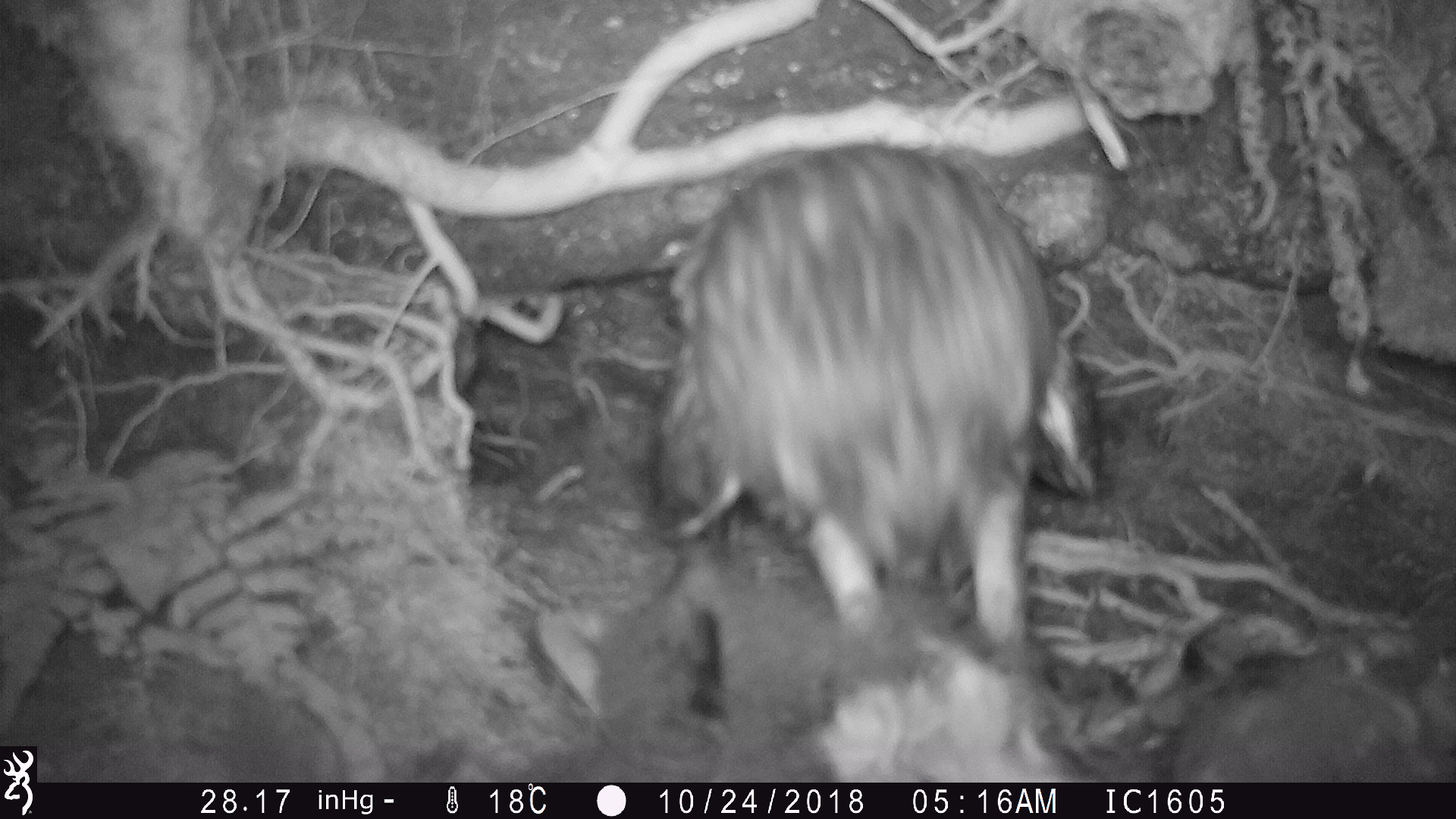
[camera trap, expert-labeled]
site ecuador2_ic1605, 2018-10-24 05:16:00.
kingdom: Animalia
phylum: Chordata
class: Aves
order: Strigiformes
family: Strigidae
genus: Asio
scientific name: Asio flammeus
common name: short-eared owl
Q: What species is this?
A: Short-eared owl (Asio flammeus).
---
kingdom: Animalia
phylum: Chordata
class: Aves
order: Procellariiformes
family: Procellariidae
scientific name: Procellariidae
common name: petrel chick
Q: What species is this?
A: Petrel chick (Procellariidae).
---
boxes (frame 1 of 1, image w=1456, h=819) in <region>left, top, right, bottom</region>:
petrel chick: <region>512, 591, 1449, 783</region>
short-eared owl: <region>642, 138, 1109, 720</region>